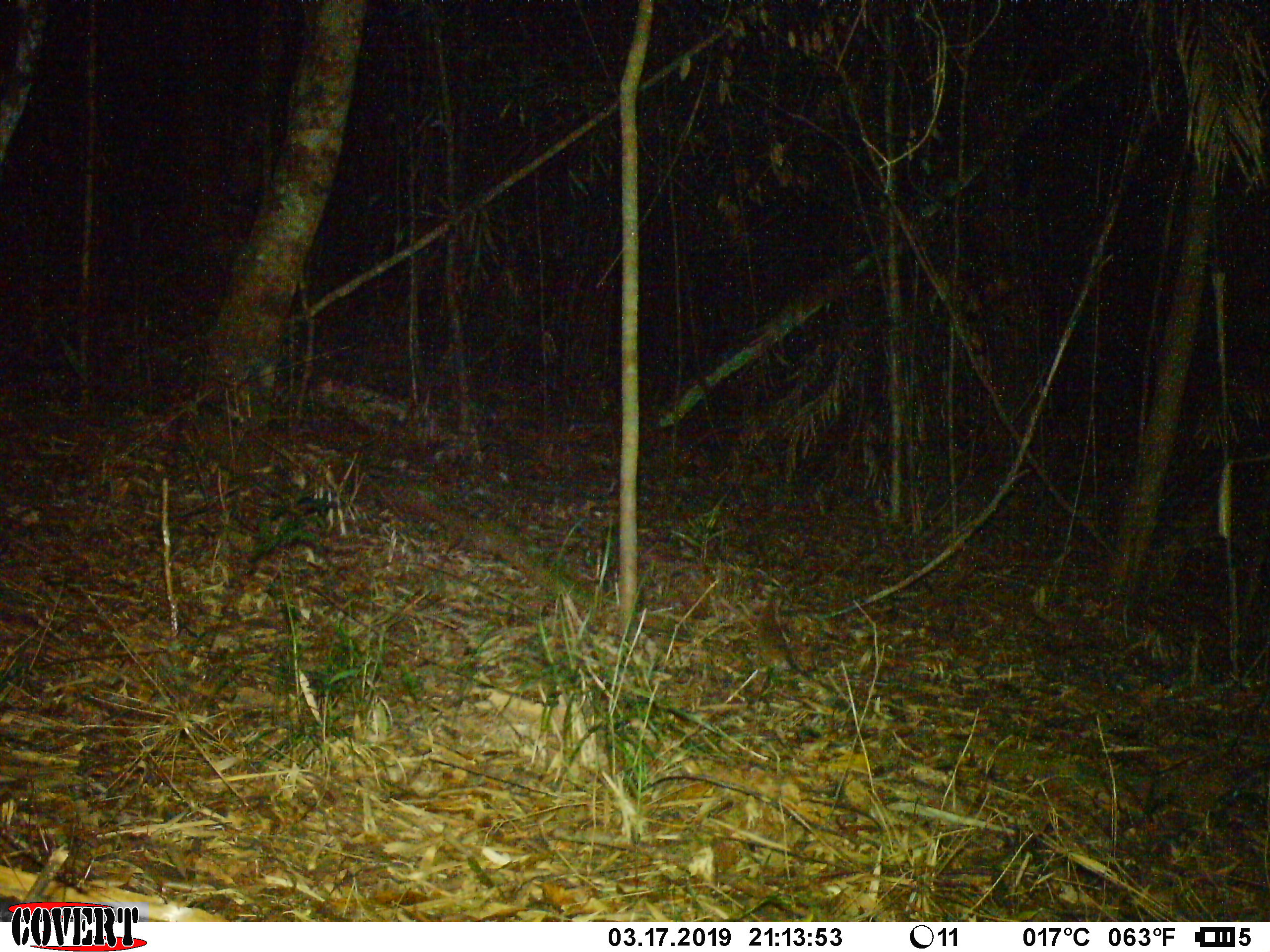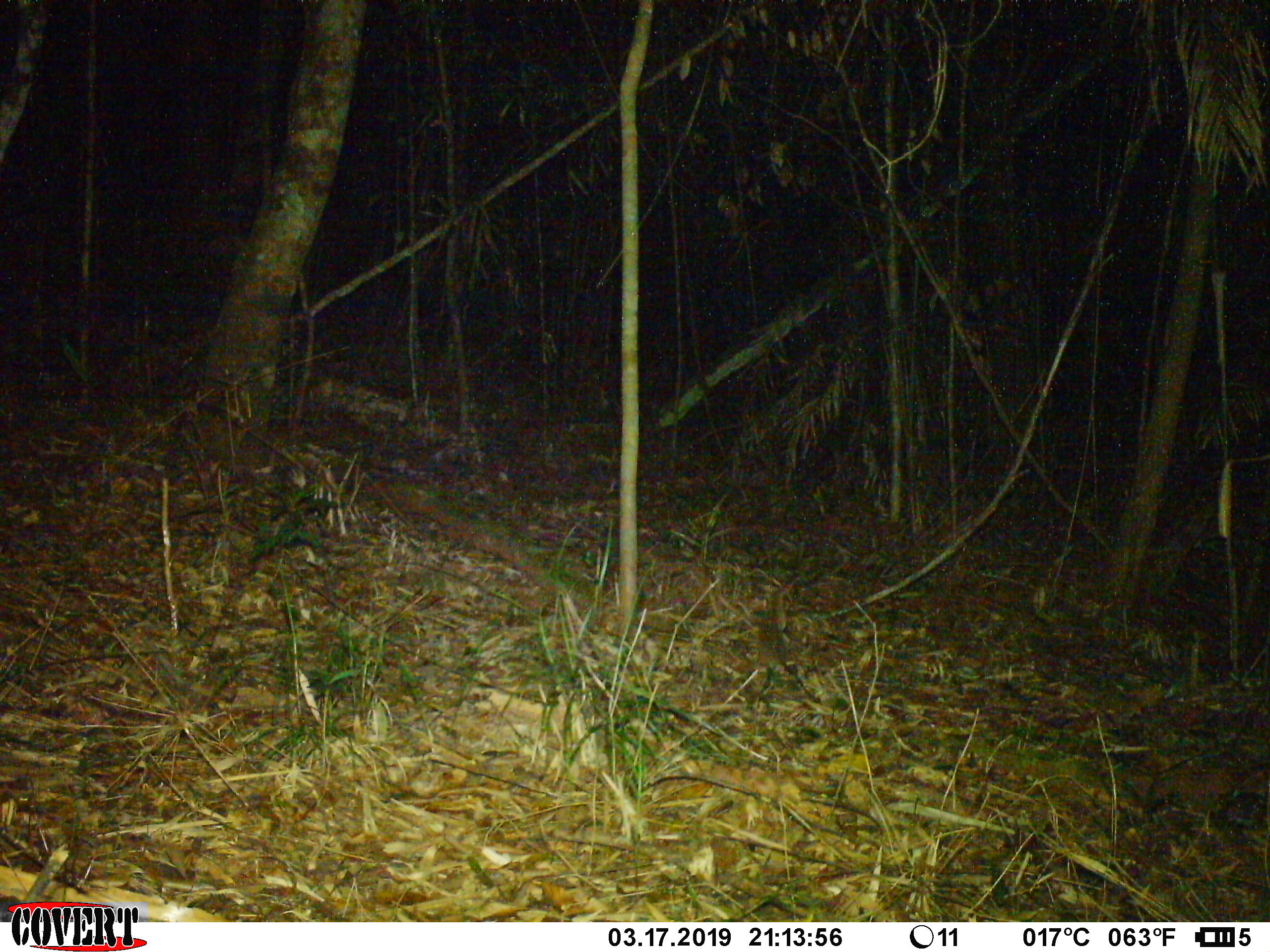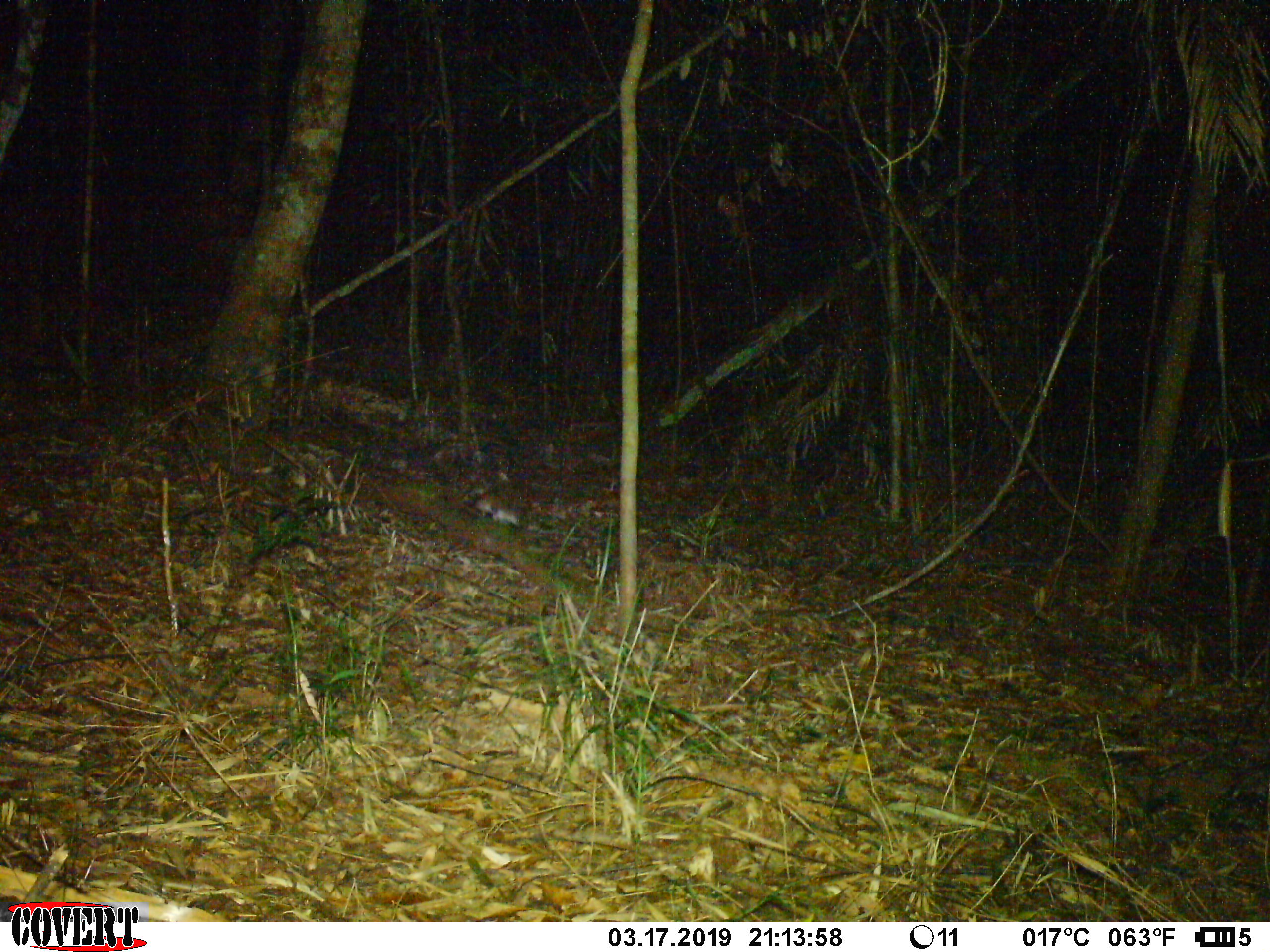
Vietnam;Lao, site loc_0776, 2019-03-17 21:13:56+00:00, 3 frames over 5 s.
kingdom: Animalia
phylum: Chordata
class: Mammalia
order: Rodentia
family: Muridae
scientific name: Muridae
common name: old-world mice and rats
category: unidentified murid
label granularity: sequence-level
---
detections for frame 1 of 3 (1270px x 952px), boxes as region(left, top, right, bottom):
unidentified murid: region(750, 594, 837, 693)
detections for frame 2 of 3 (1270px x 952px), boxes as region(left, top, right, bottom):
unidentified murid: region(755, 590, 815, 699)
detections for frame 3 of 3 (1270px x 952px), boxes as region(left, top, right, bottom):
unidentified murid: region(447, 490, 524, 528)